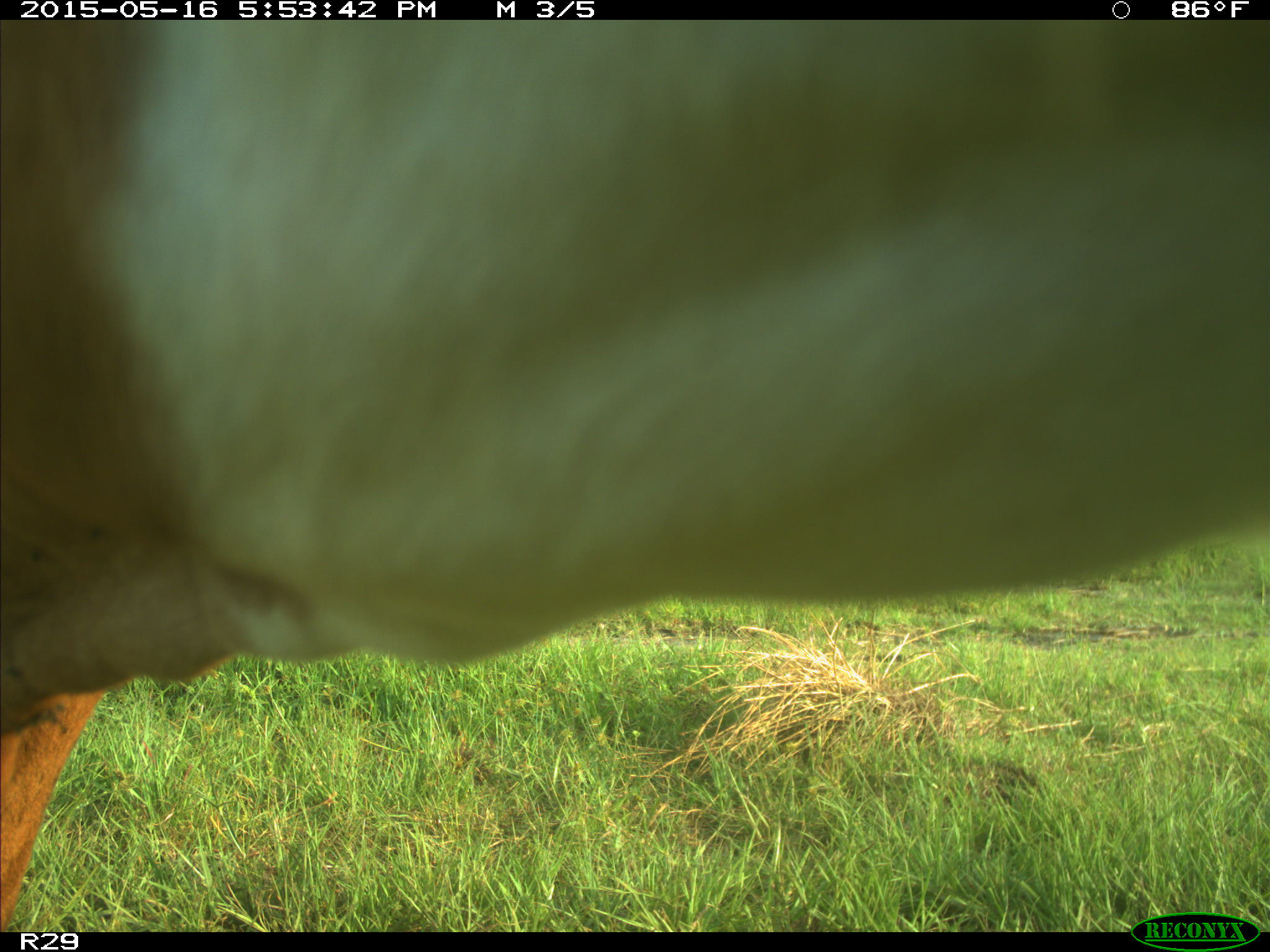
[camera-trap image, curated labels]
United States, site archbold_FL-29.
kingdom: Animalia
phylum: Chordata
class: Mammalia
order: Artiodactyla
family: Bovidae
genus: Bos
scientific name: Bos taurus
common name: domestic cow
Bos taurus (domestic cow).